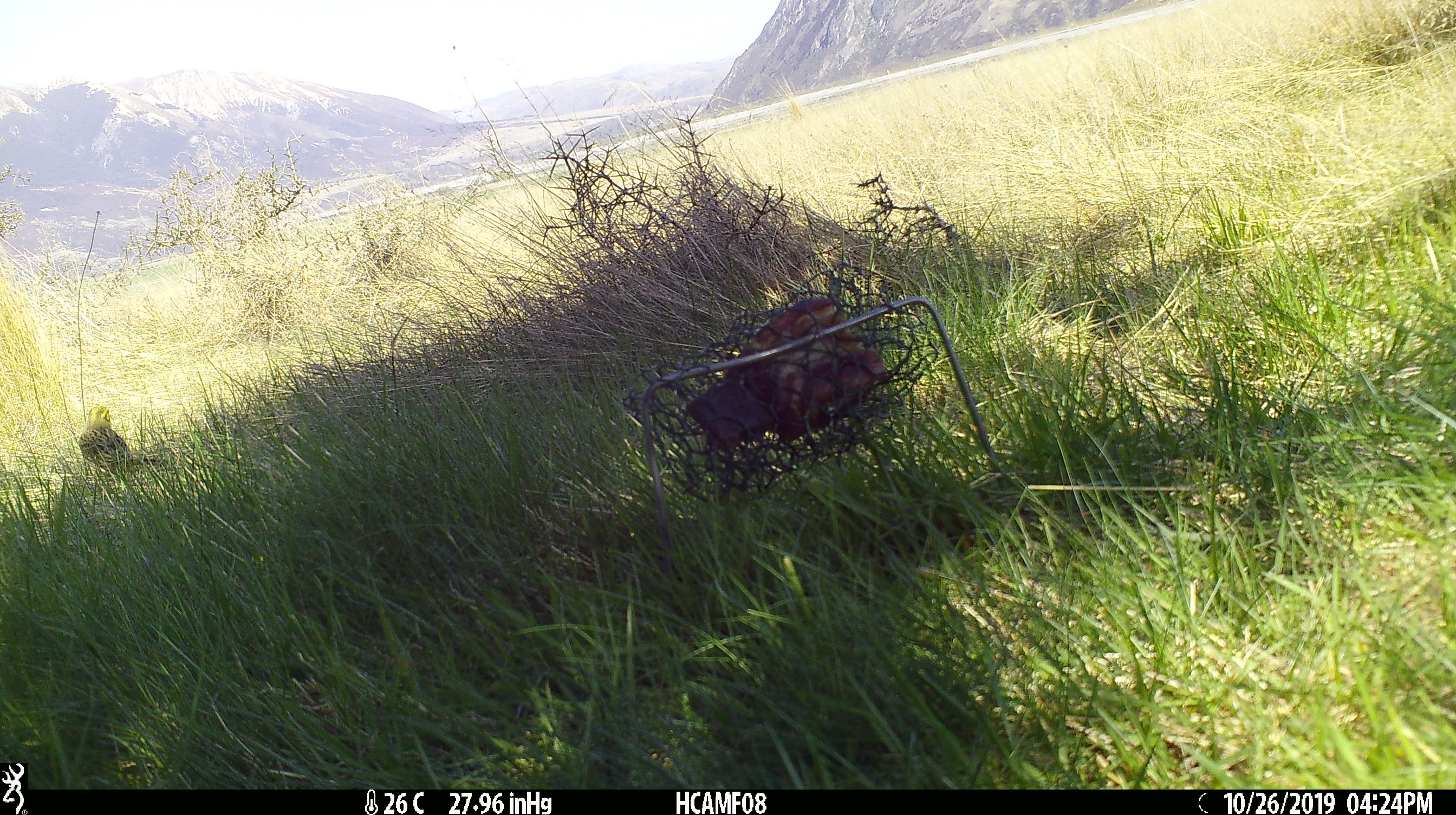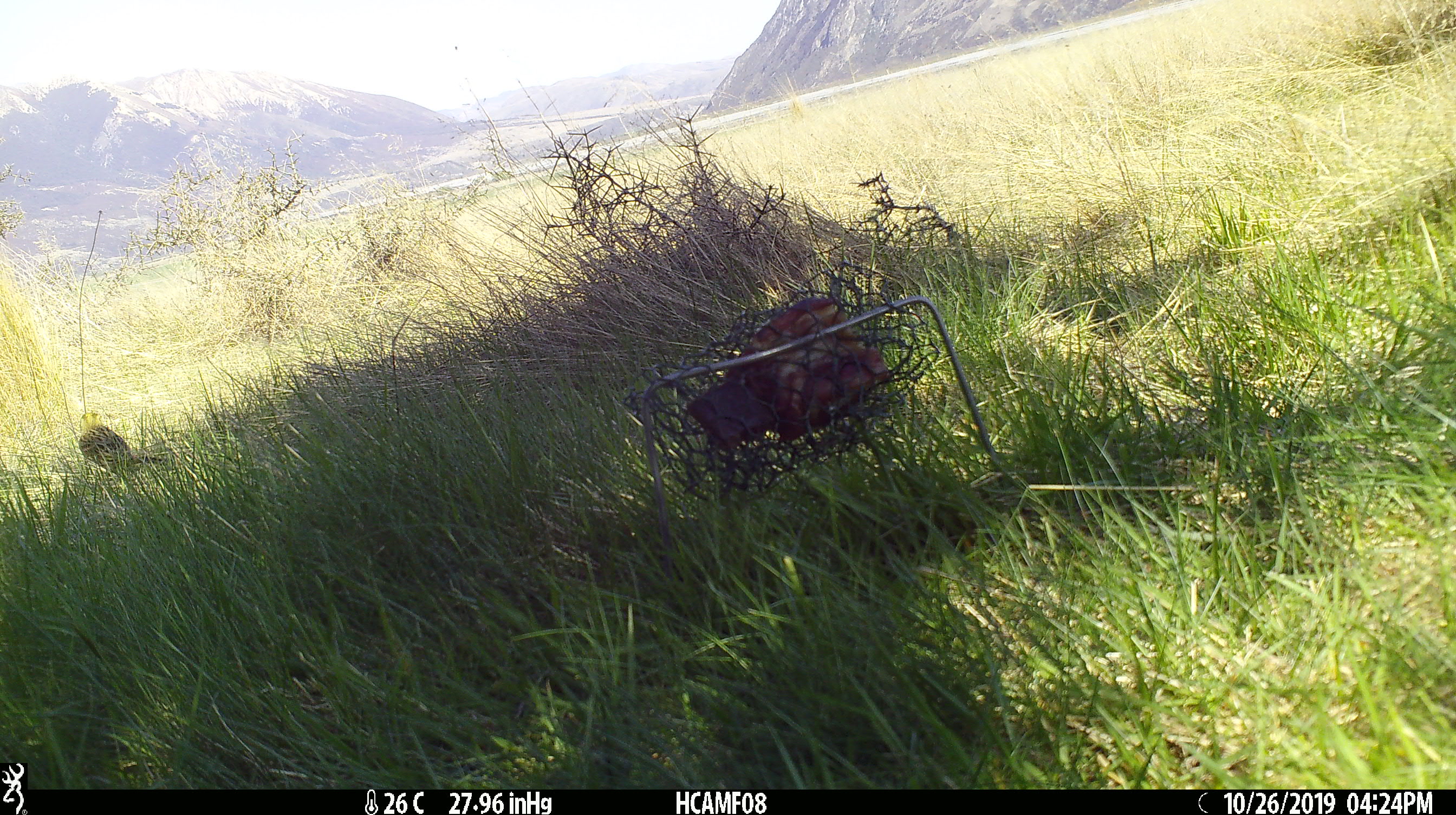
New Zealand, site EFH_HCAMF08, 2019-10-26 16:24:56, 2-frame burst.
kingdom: Animalia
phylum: Chordata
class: Aves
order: Passeriformes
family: Emberizidae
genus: Emberiza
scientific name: Emberiza citrinella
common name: yellowhammer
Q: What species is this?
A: Yellowhammer (Emberiza citrinella).